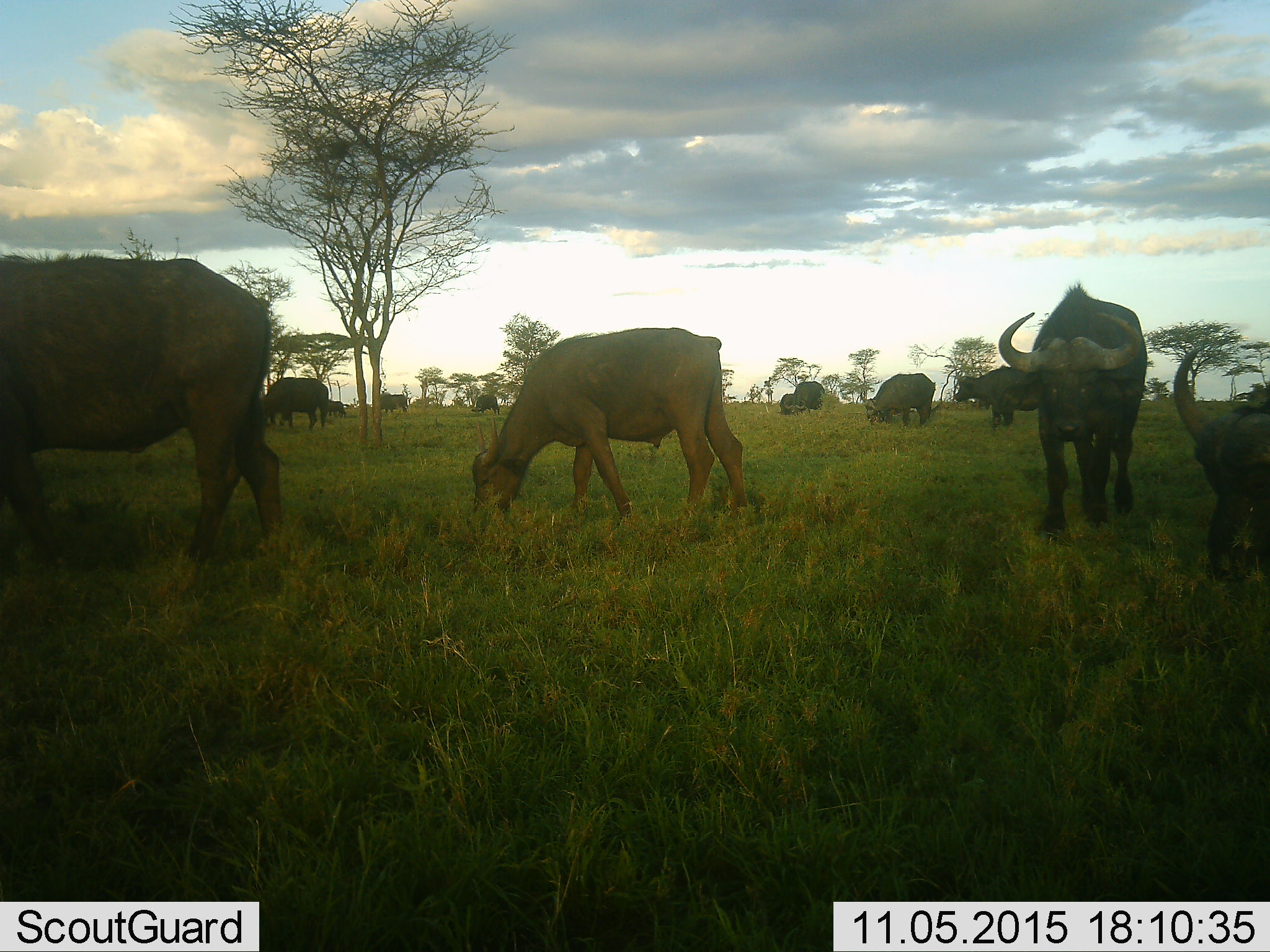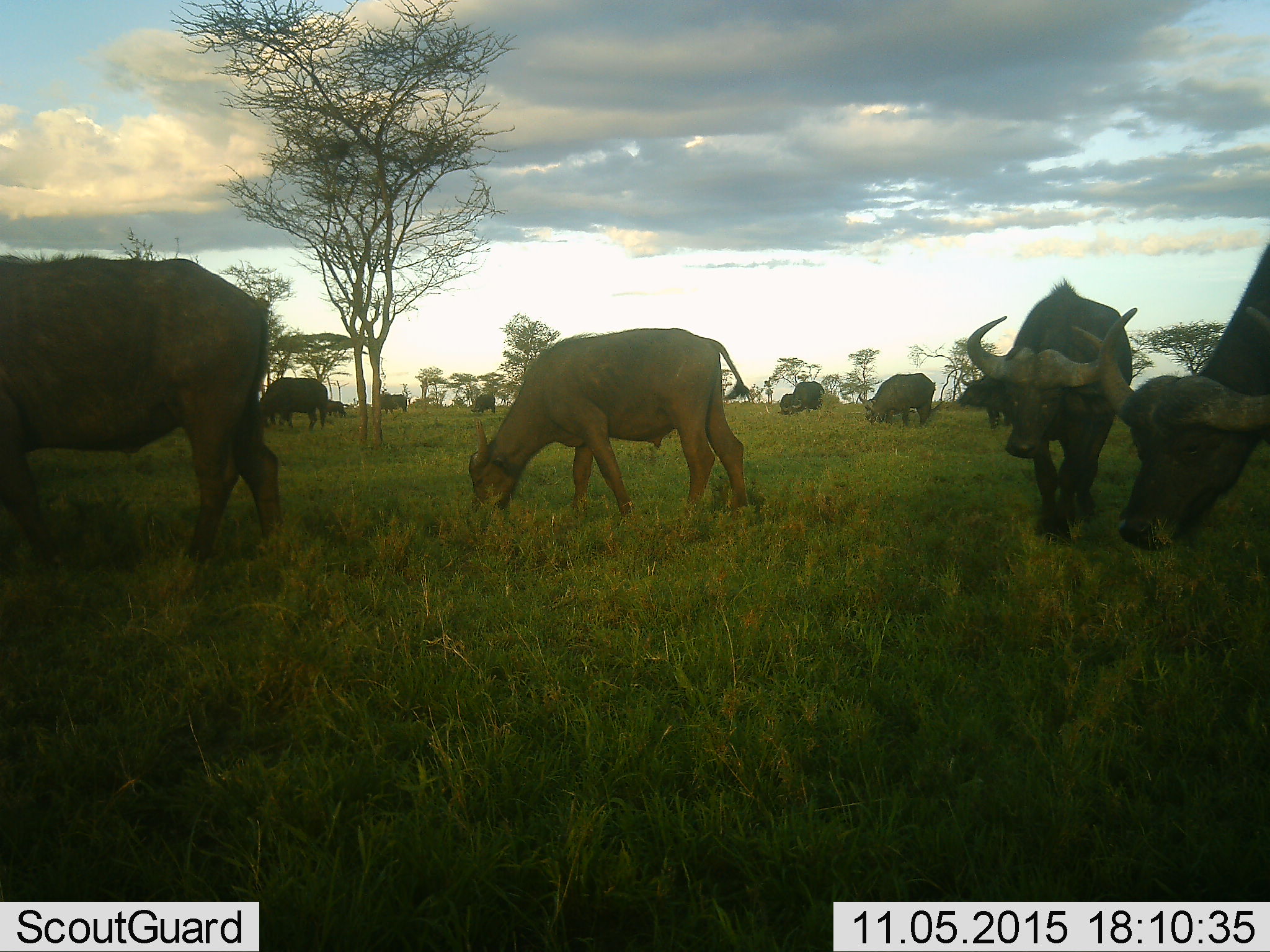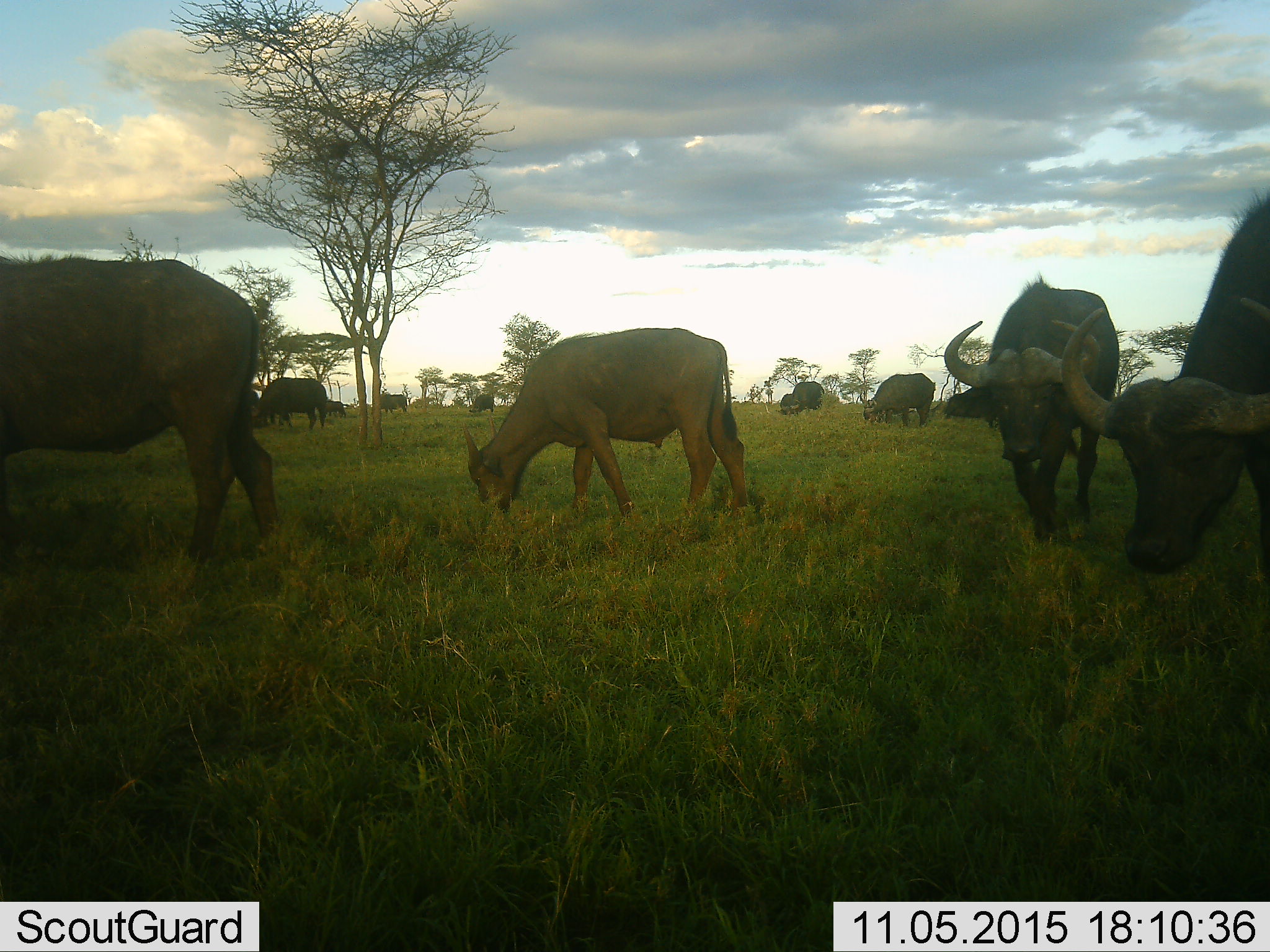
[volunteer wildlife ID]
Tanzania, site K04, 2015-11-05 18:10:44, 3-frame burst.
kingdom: Animalia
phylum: Chordata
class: Mammalia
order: Artiodactyla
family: Bovidae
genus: Syncerus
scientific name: Syncerus caffer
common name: cape buffalo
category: buffalo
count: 11-50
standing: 56%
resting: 11%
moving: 67%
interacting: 0%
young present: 11%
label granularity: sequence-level